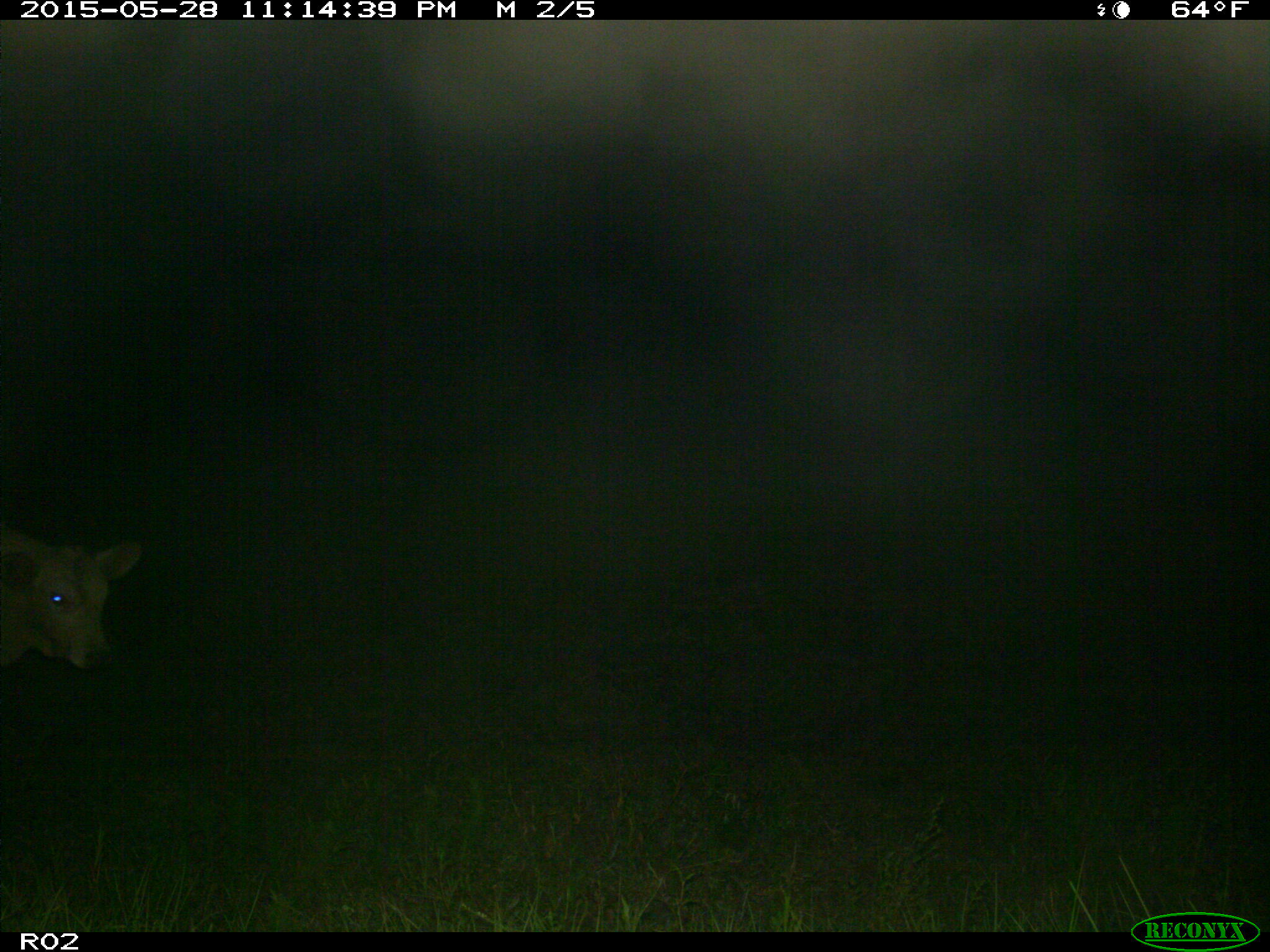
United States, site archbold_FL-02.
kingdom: Animalia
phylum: Chordata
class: Mammalia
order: Artiodactyla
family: Bovidae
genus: Bos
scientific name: Bos taurus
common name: domestic cow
Bos taurus (domestic cow).